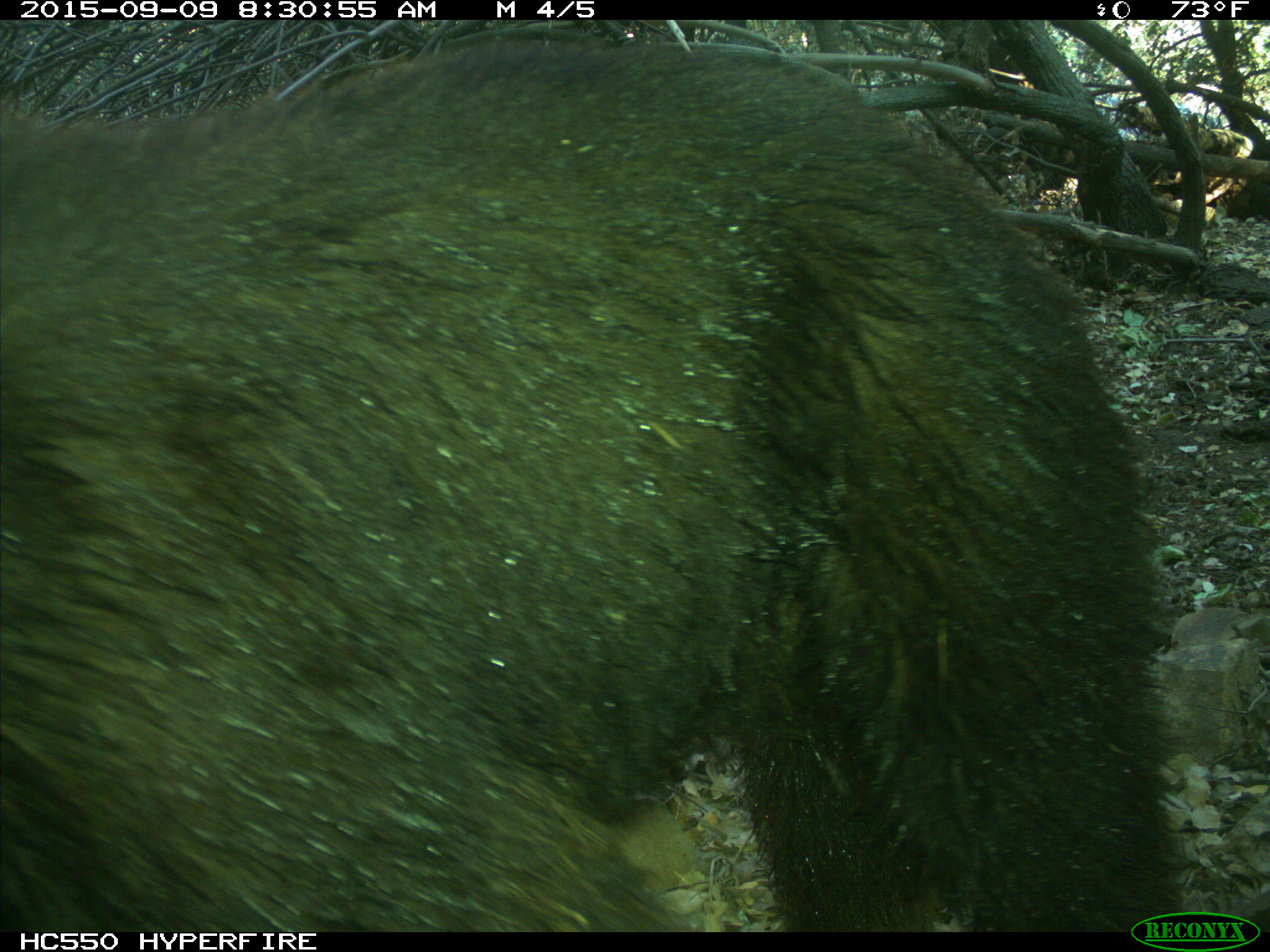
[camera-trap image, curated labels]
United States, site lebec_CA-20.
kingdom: Animalia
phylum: Chordata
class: Mammalia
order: Carnivora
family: Ursidae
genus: Ursus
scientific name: Ursus americanus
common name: american black bear